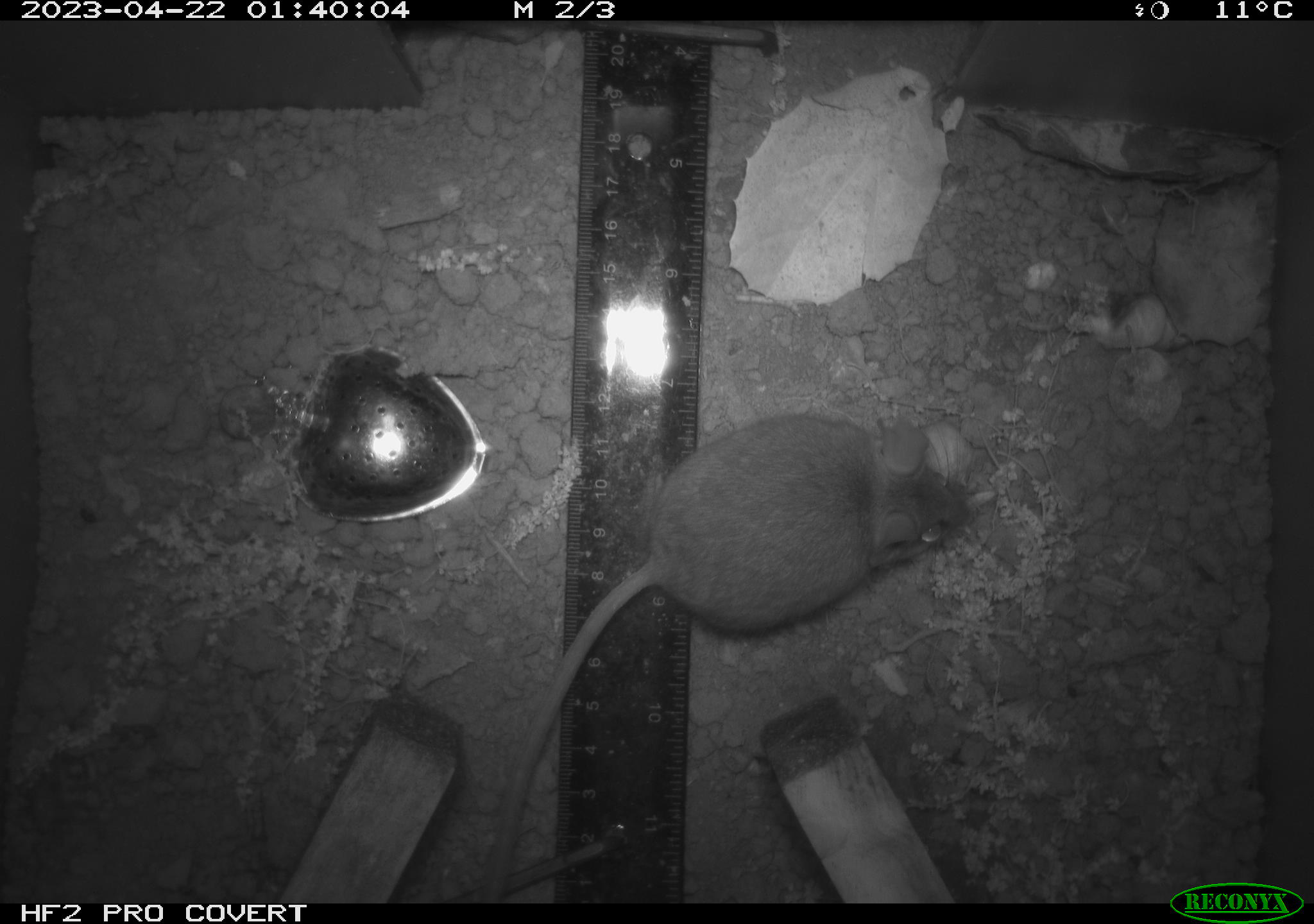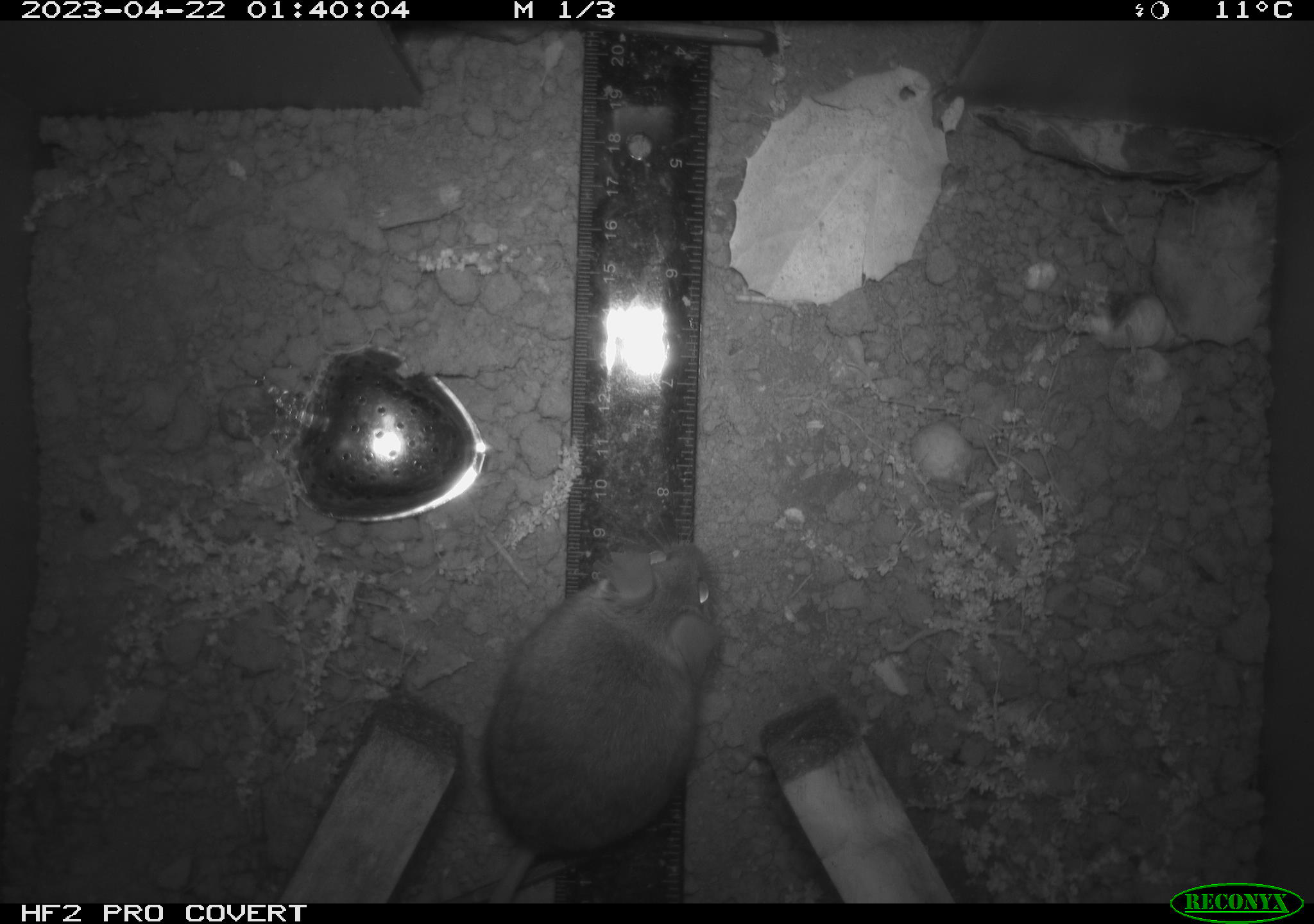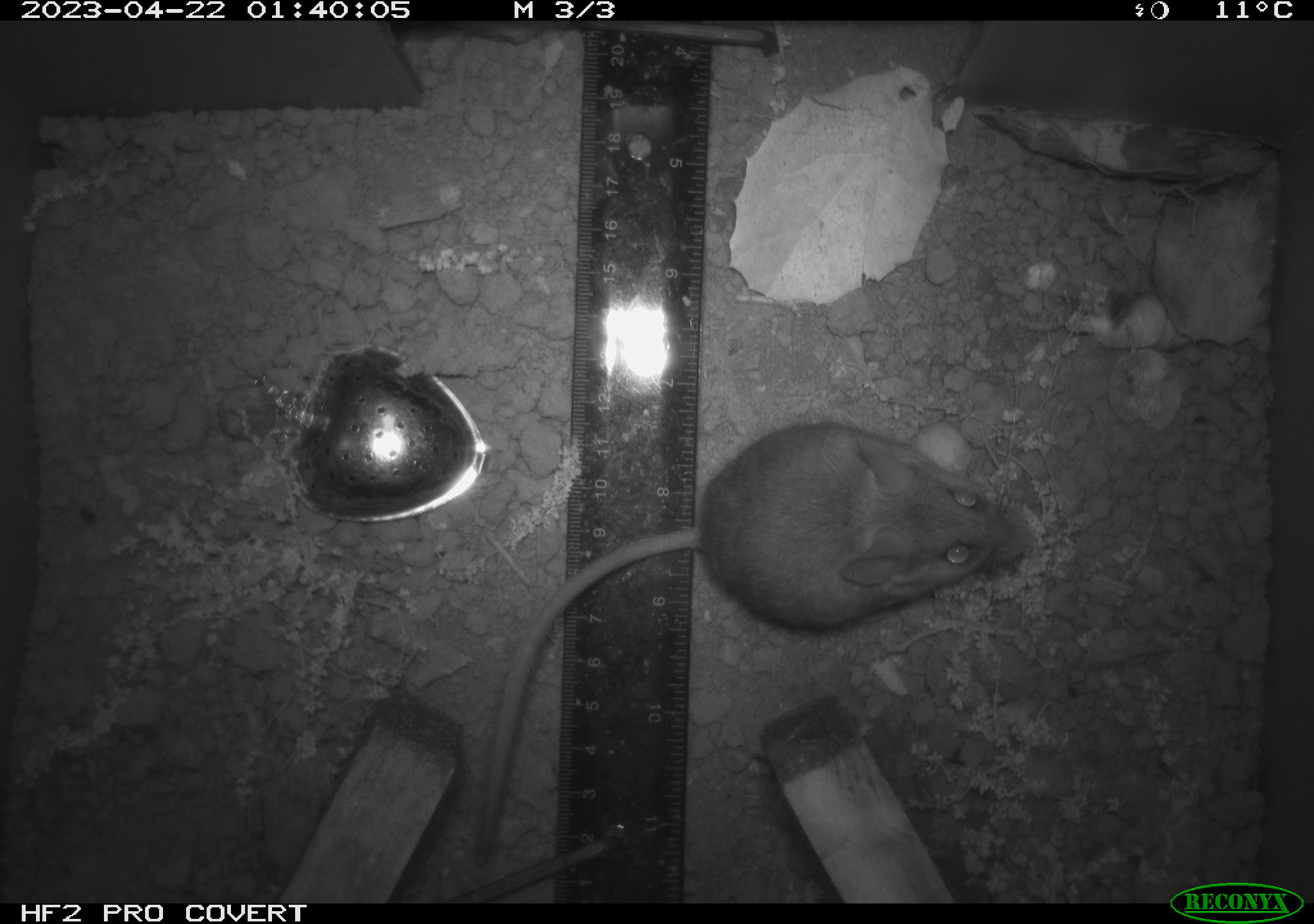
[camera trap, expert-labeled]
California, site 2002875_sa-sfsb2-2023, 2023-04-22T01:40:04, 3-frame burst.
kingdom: Animalia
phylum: Chordata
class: Mammalia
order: Rodentia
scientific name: Rodentia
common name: mouse species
Mouse species (Rodentia).